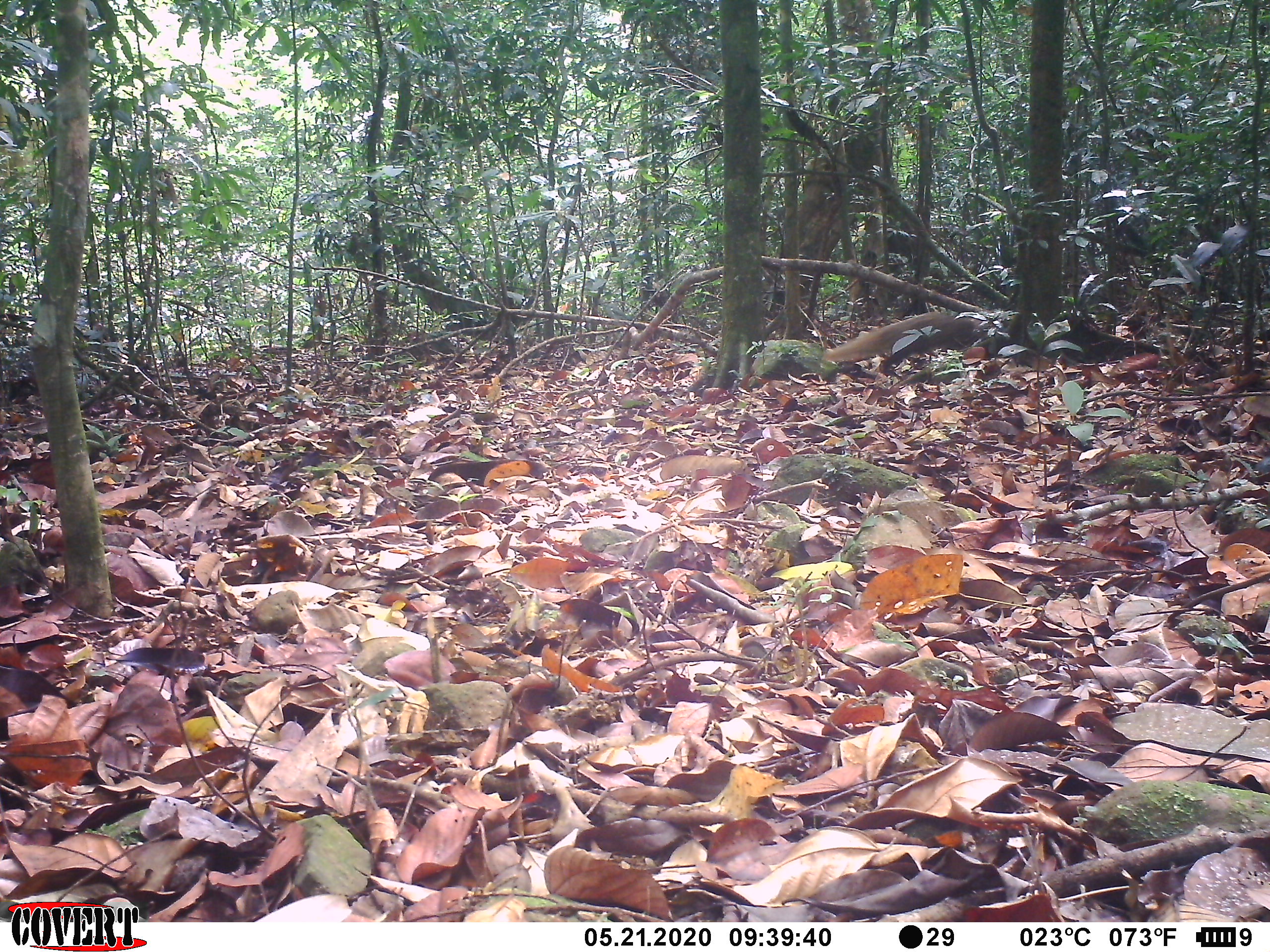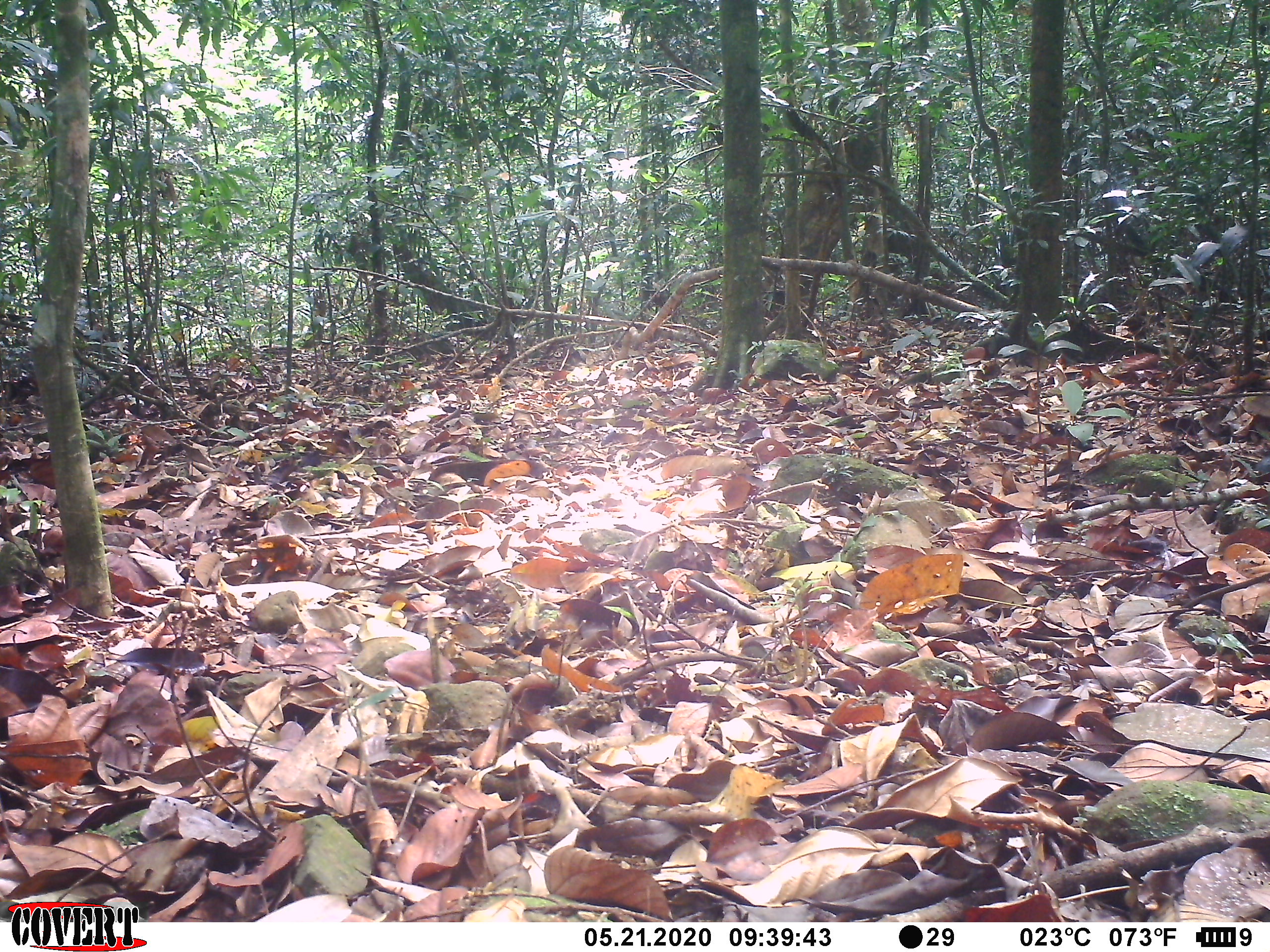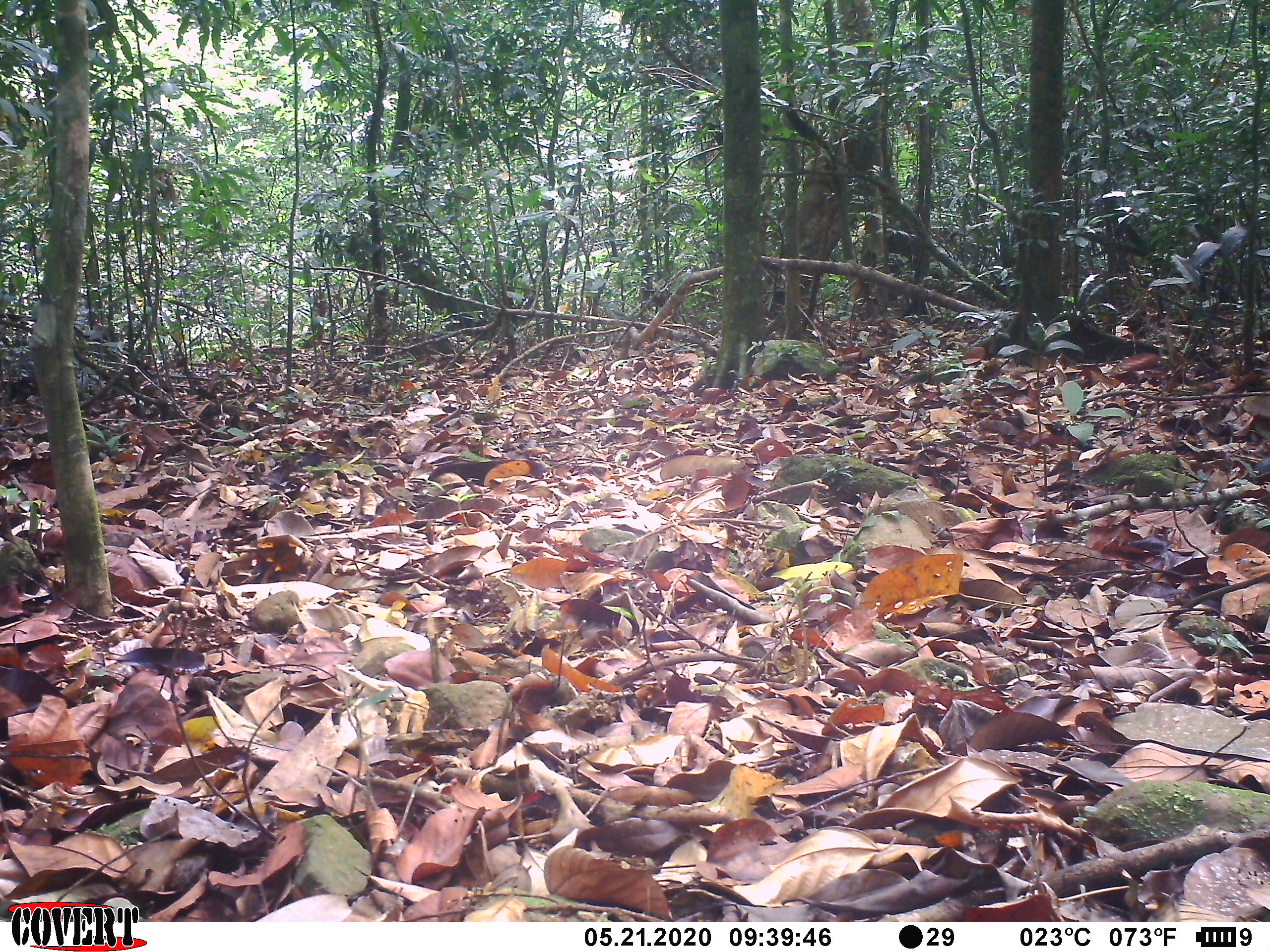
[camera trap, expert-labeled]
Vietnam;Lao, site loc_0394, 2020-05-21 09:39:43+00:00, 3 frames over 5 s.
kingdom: Animalia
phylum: Chordata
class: Mammalia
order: Carnivora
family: Herpestidae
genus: Urva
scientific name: Urva urva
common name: crab-eating mongoose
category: crab eating mongoose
Crab eating mongoose (crab-eating mongoose) (Urva urva). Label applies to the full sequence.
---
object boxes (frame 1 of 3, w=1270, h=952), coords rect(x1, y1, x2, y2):
crab eating mongoose: rect(822, 311, 993, 365)